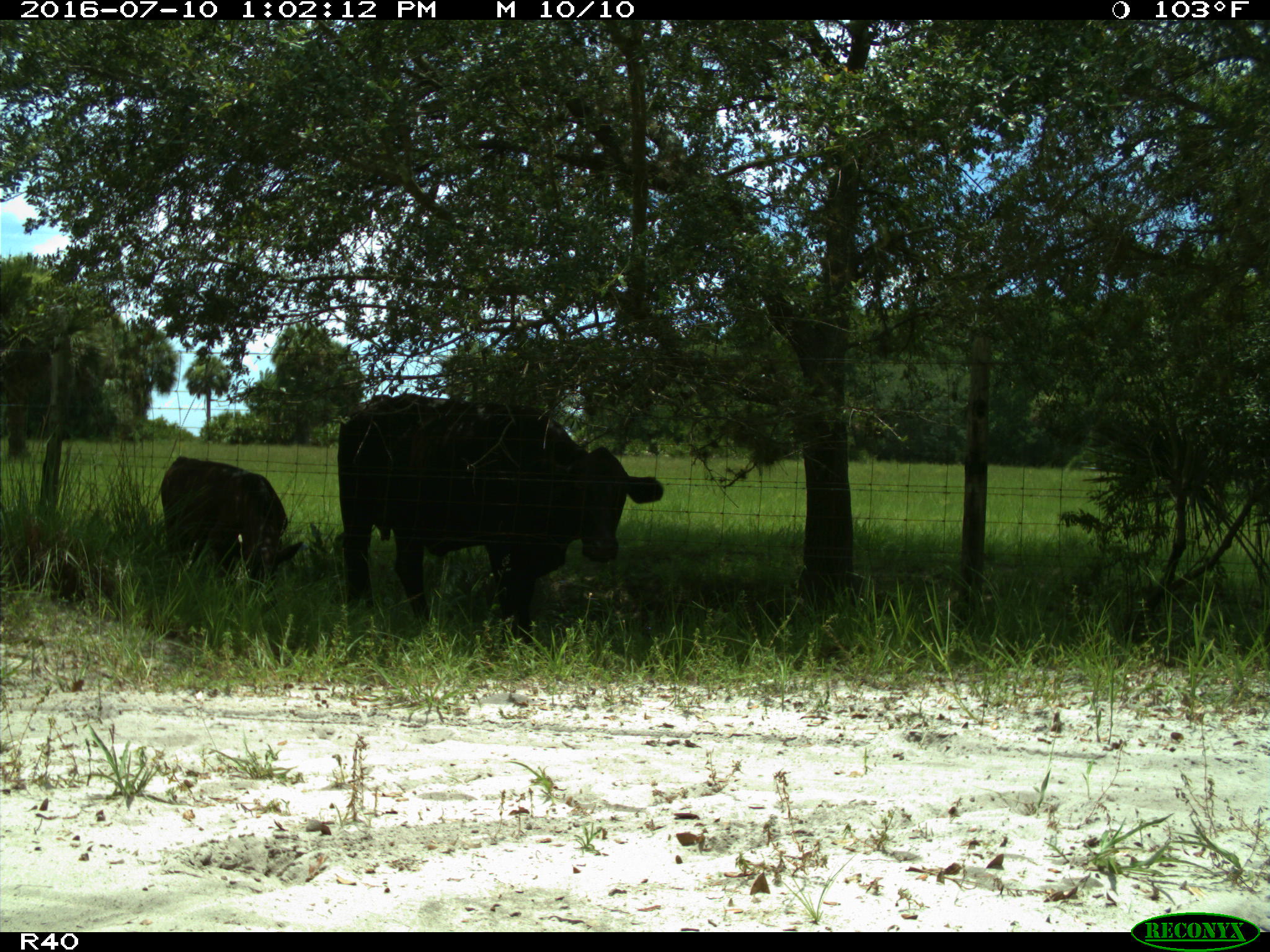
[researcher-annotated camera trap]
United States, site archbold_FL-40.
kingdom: Animalia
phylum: Chordata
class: Mammalia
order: Artiodactyla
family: Bovidae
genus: Bos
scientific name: Bos taurus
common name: domestic cow